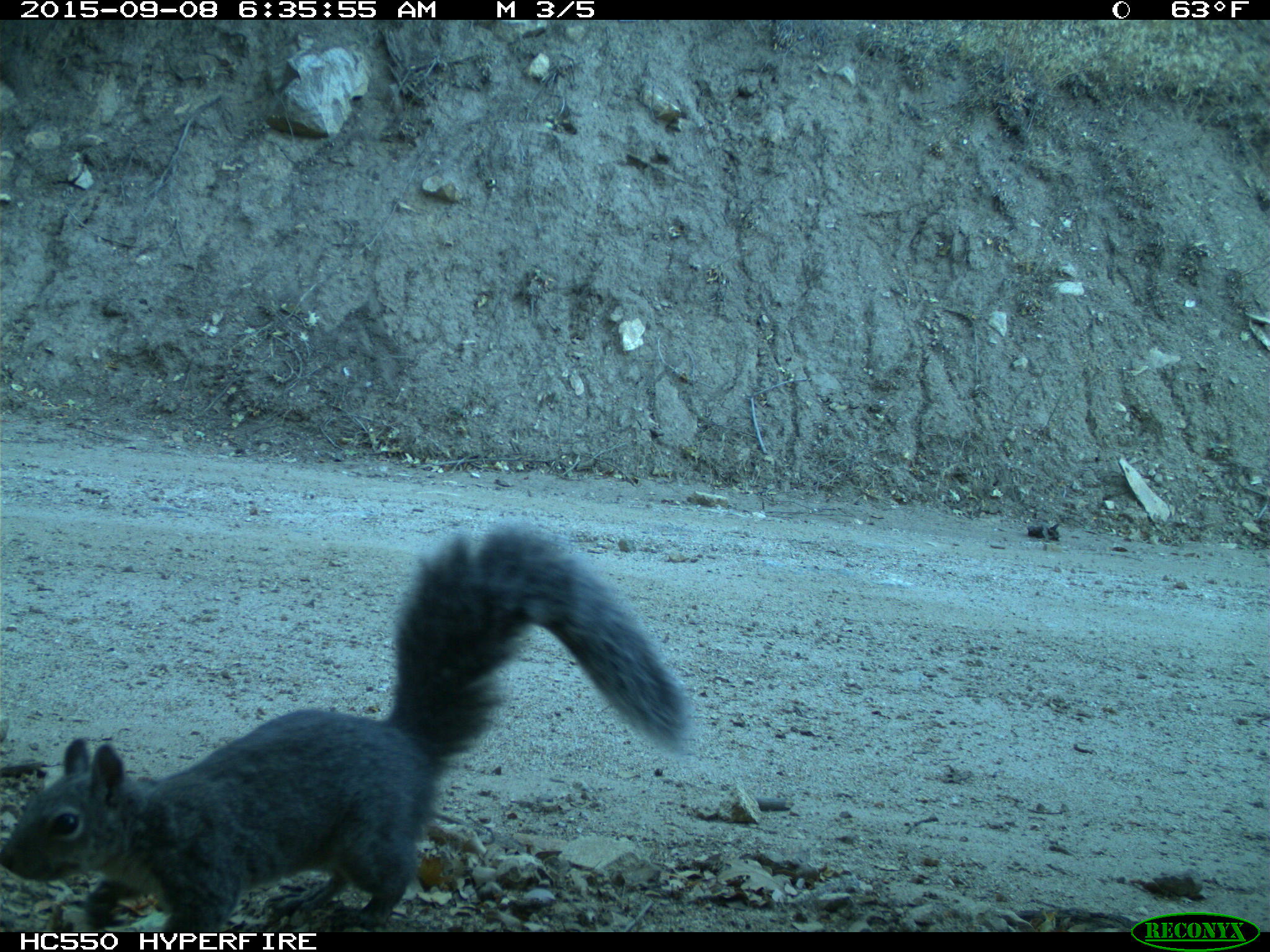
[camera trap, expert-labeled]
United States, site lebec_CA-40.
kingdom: Animalia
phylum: Chordata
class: Mammalia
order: Rodentia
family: Sciuridae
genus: Sciurus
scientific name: Sciurus carolinensis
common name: eastern gray squirrel